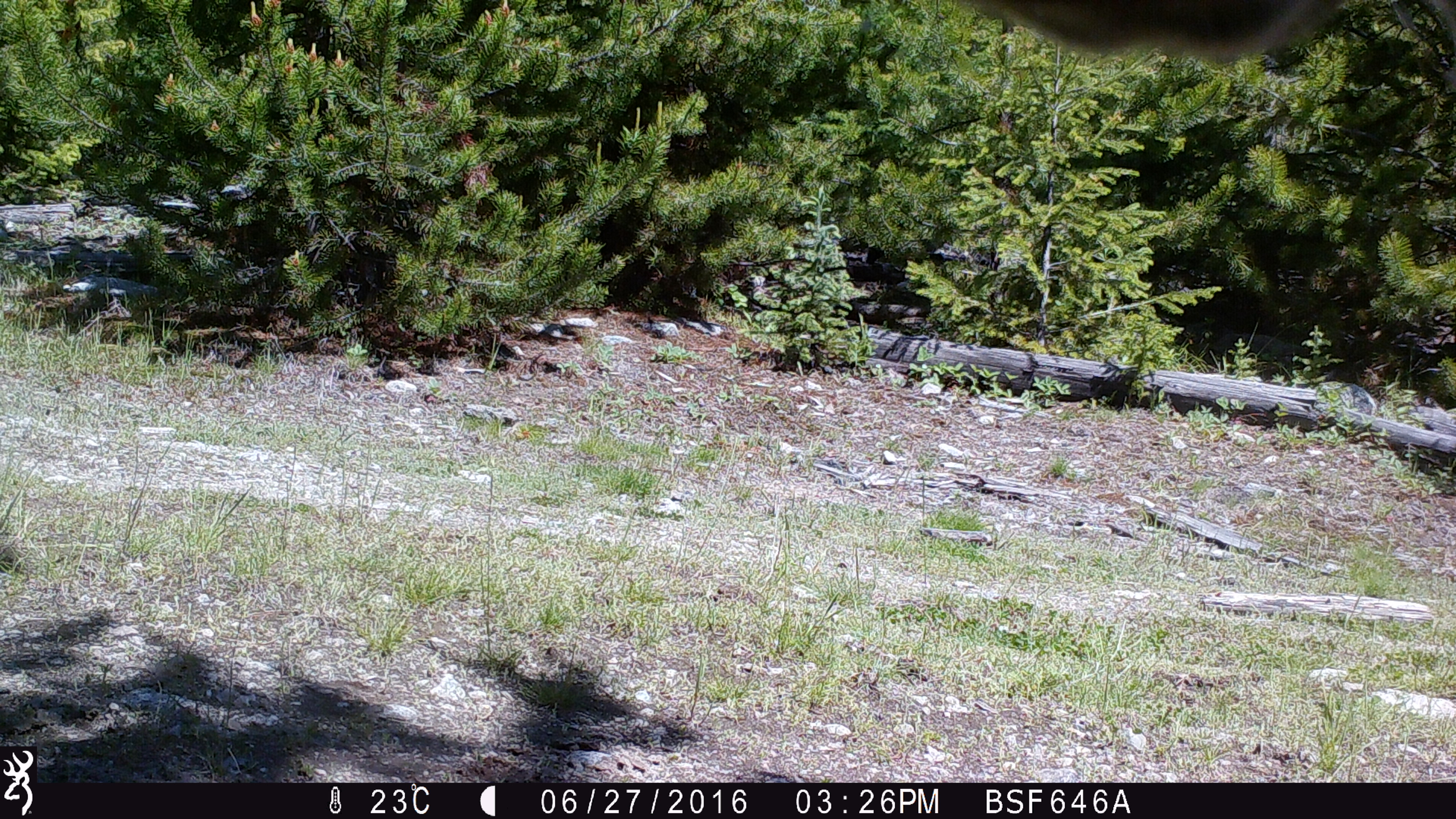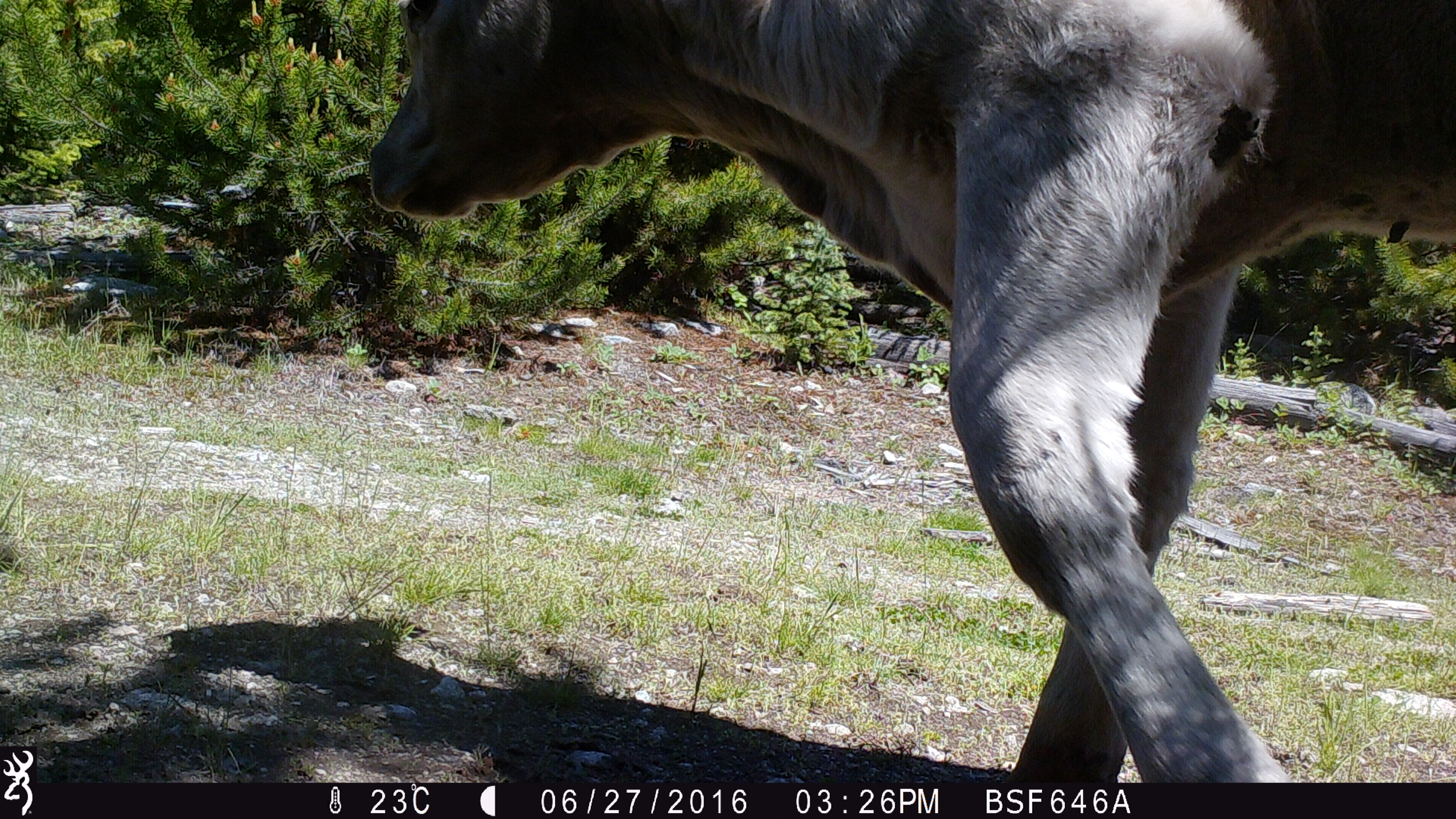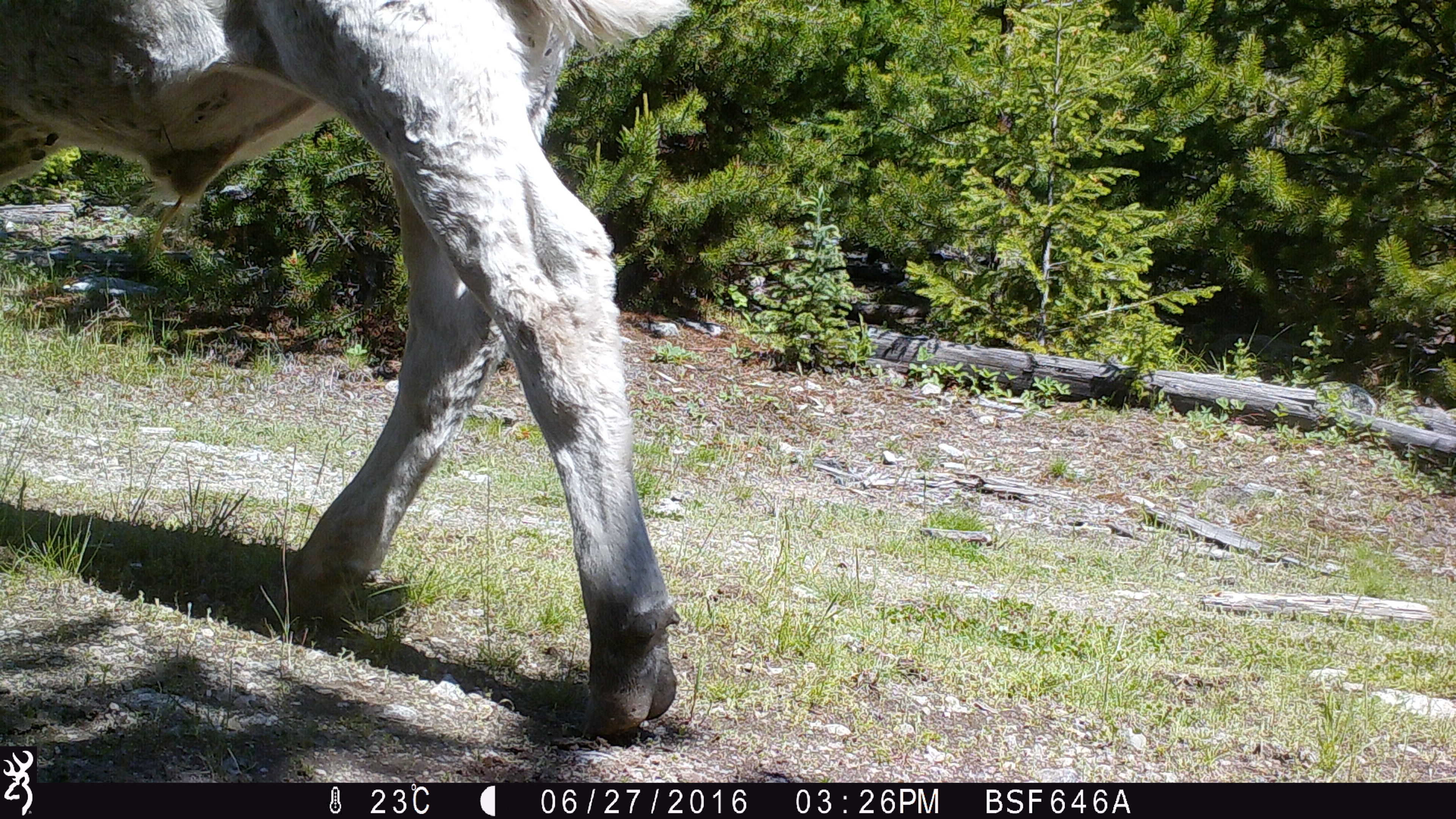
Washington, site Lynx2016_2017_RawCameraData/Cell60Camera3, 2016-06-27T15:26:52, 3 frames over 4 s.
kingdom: Animalia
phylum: Chordata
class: Mammalia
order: Artiodactyla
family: Bovidae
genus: Bos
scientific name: Bos taurus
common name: domestic cattle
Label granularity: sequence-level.